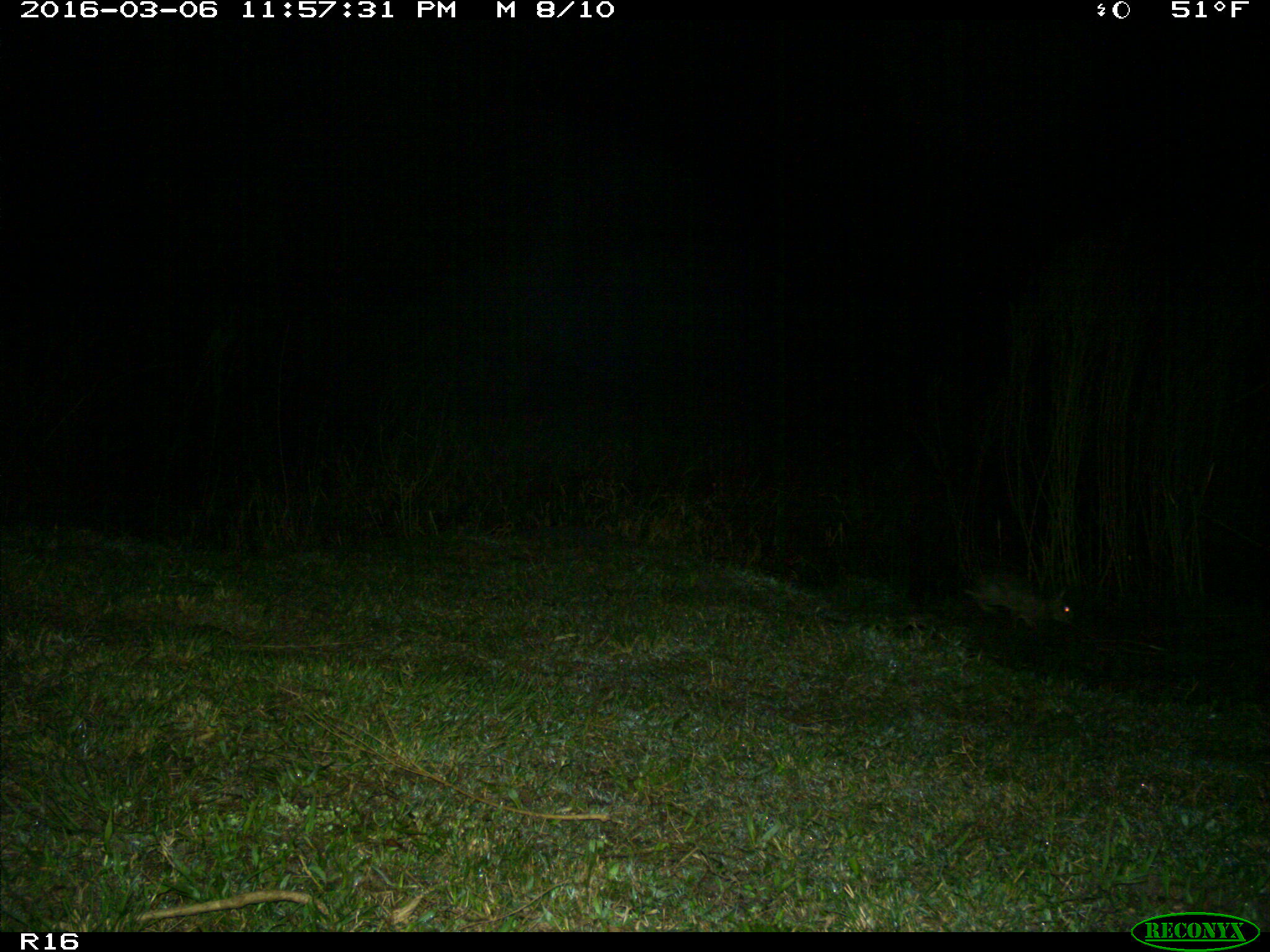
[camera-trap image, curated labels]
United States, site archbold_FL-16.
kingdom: Animalia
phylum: Chordata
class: Mammalia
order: Lagomorpha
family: Leporidae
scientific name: Leporidae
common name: rabbits and hares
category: unidentified rabbit